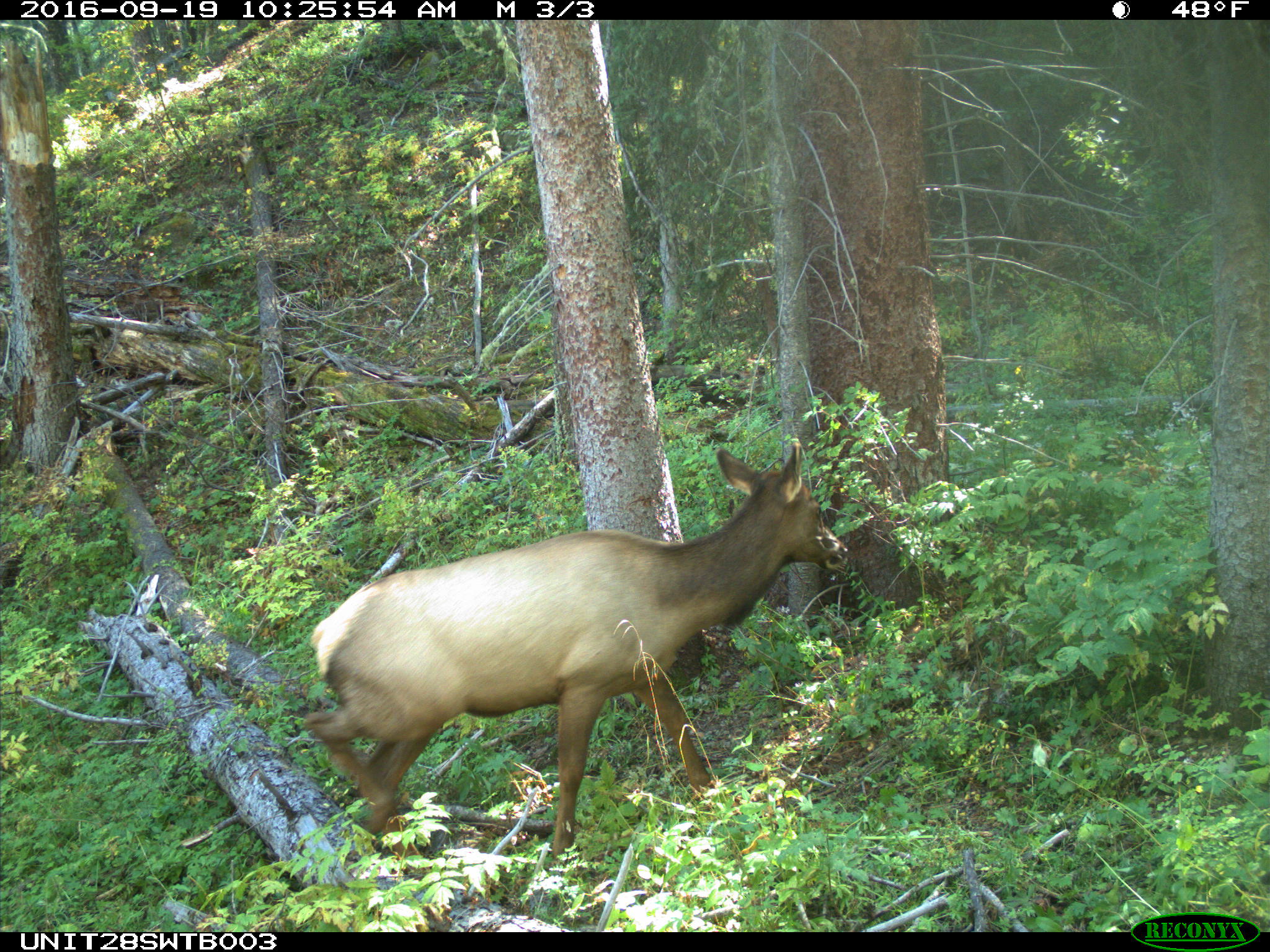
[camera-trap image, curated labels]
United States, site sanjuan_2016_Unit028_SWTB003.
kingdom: Animalia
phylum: Chordata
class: Mammalia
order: Artiodactyla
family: Cervidae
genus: Cervus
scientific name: Cervus elaphus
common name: red deer